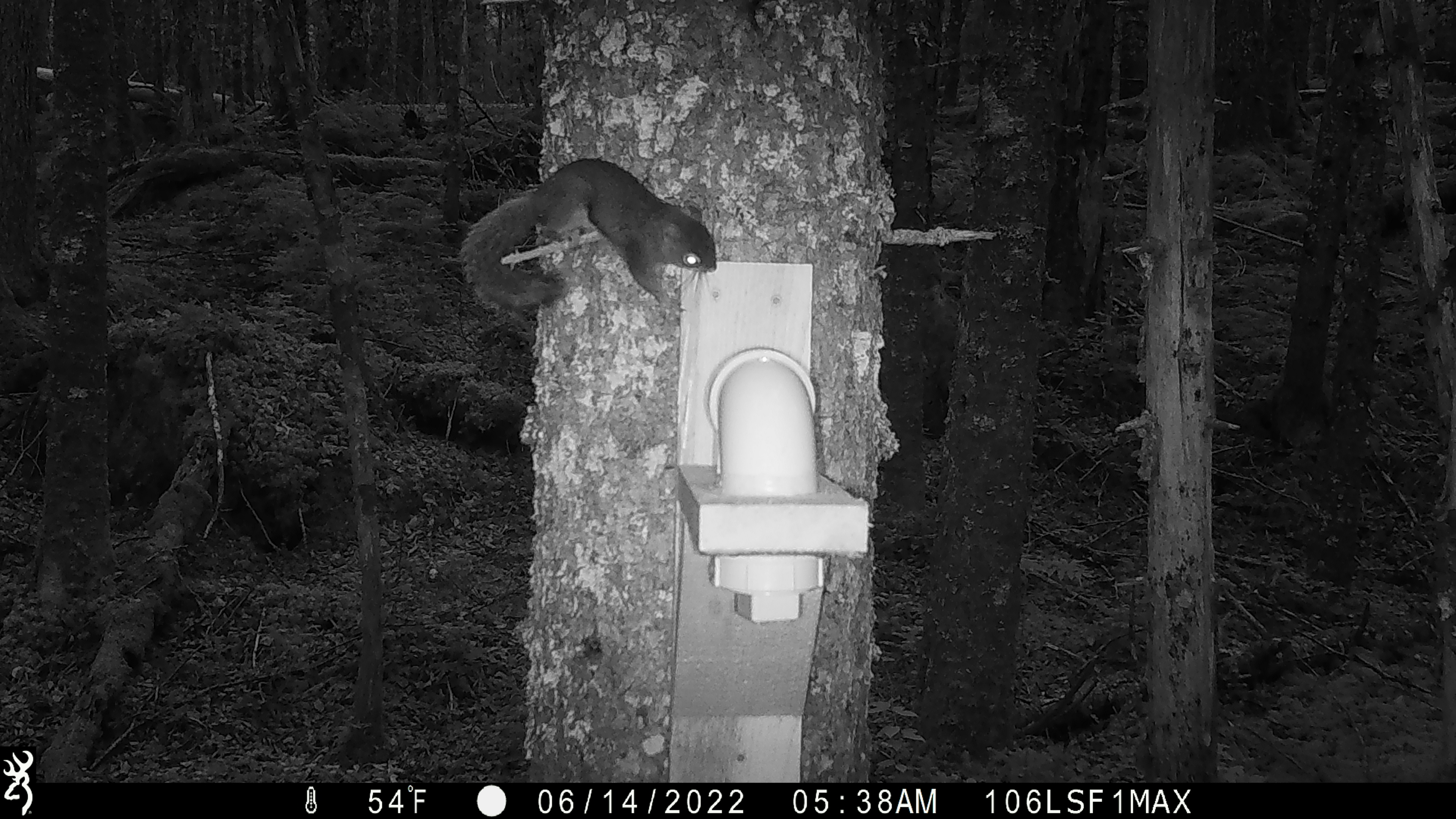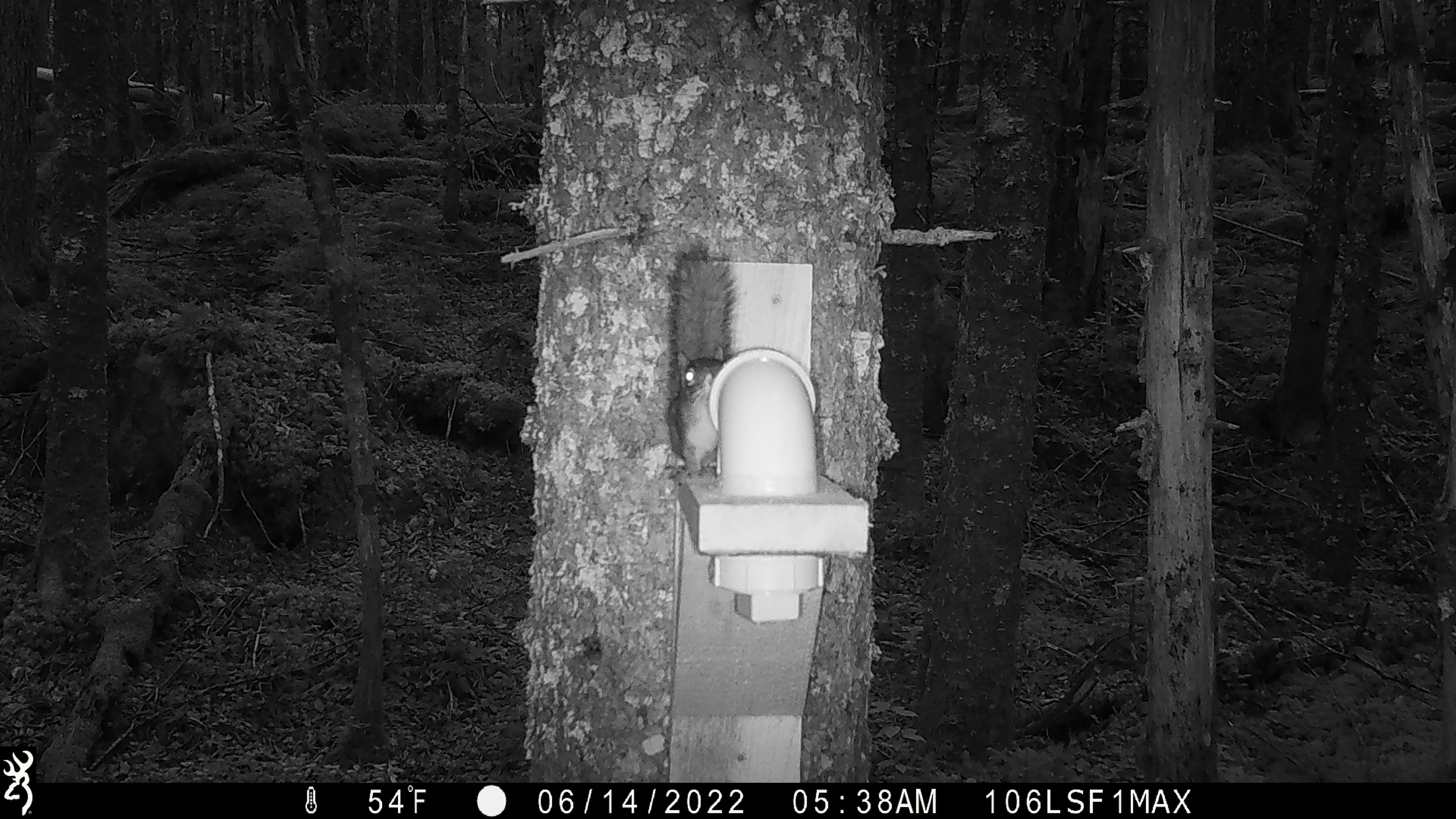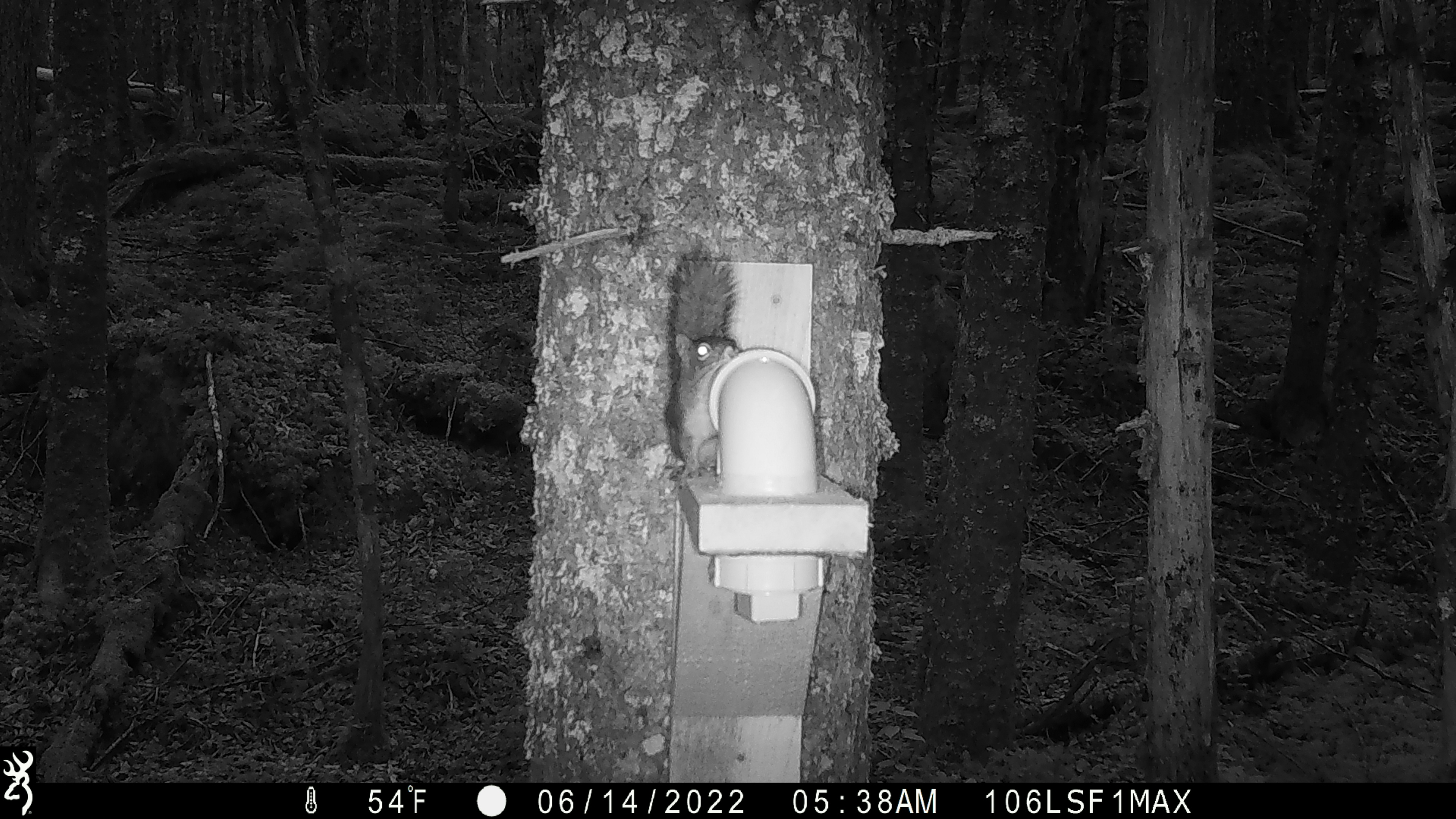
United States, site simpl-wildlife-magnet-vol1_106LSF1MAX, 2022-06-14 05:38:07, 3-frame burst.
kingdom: Animalia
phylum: Chordata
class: Mammalia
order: Rodentia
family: Sciuridae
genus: Tamiasciurus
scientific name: Tamiasciurus hudsonicus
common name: red squirrel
Red squirrel (Tamiasciurus hudsonicus).